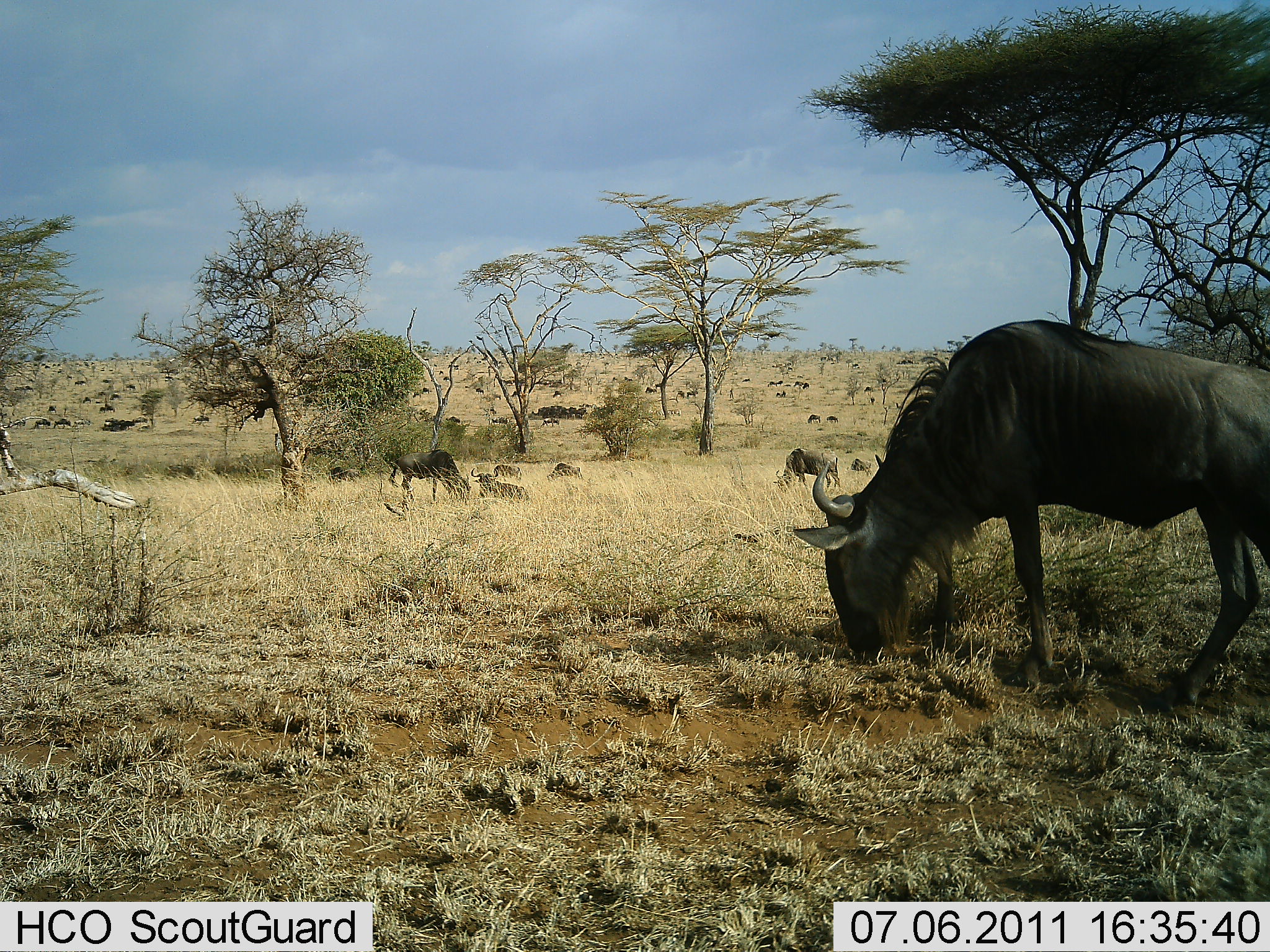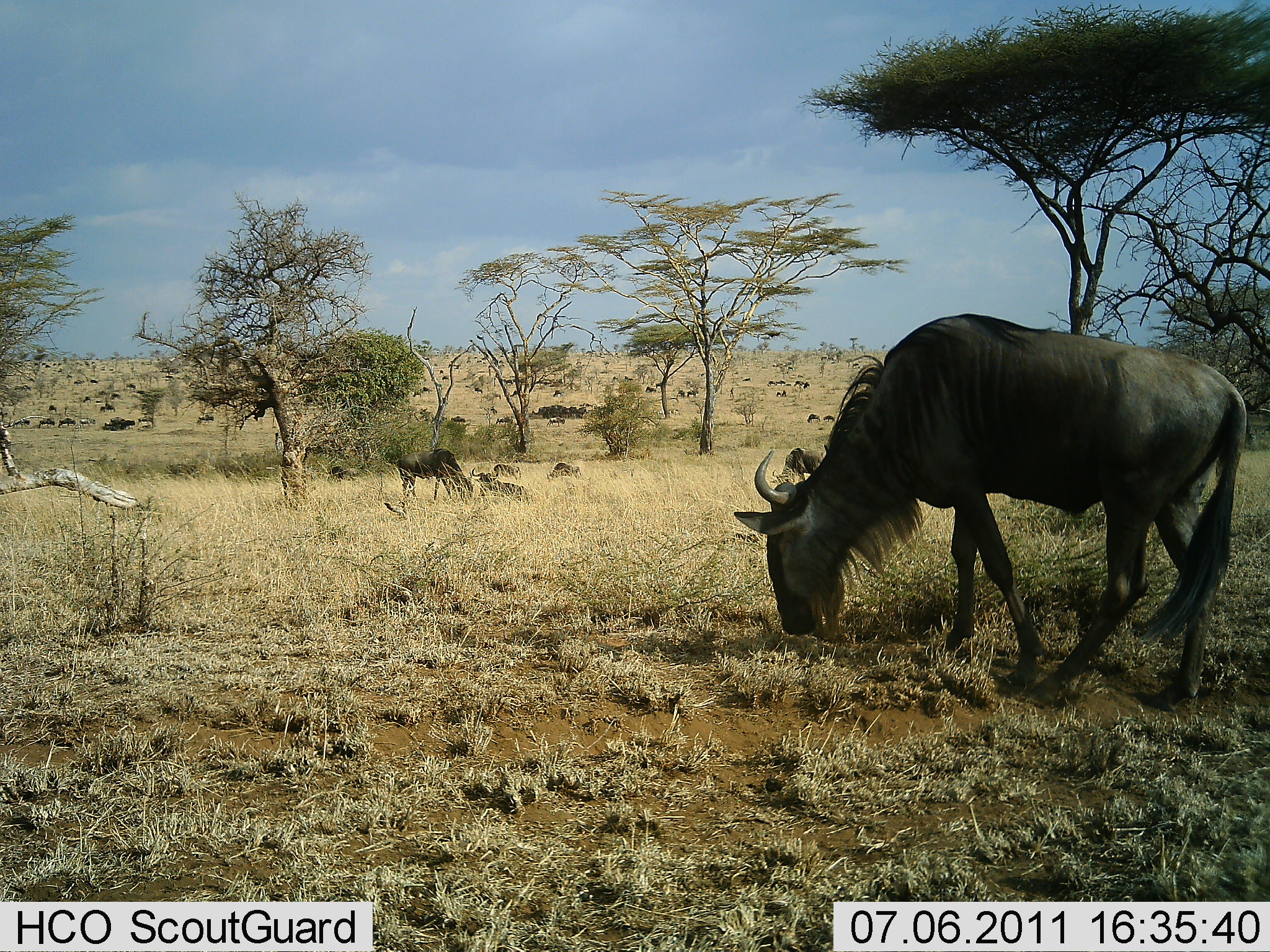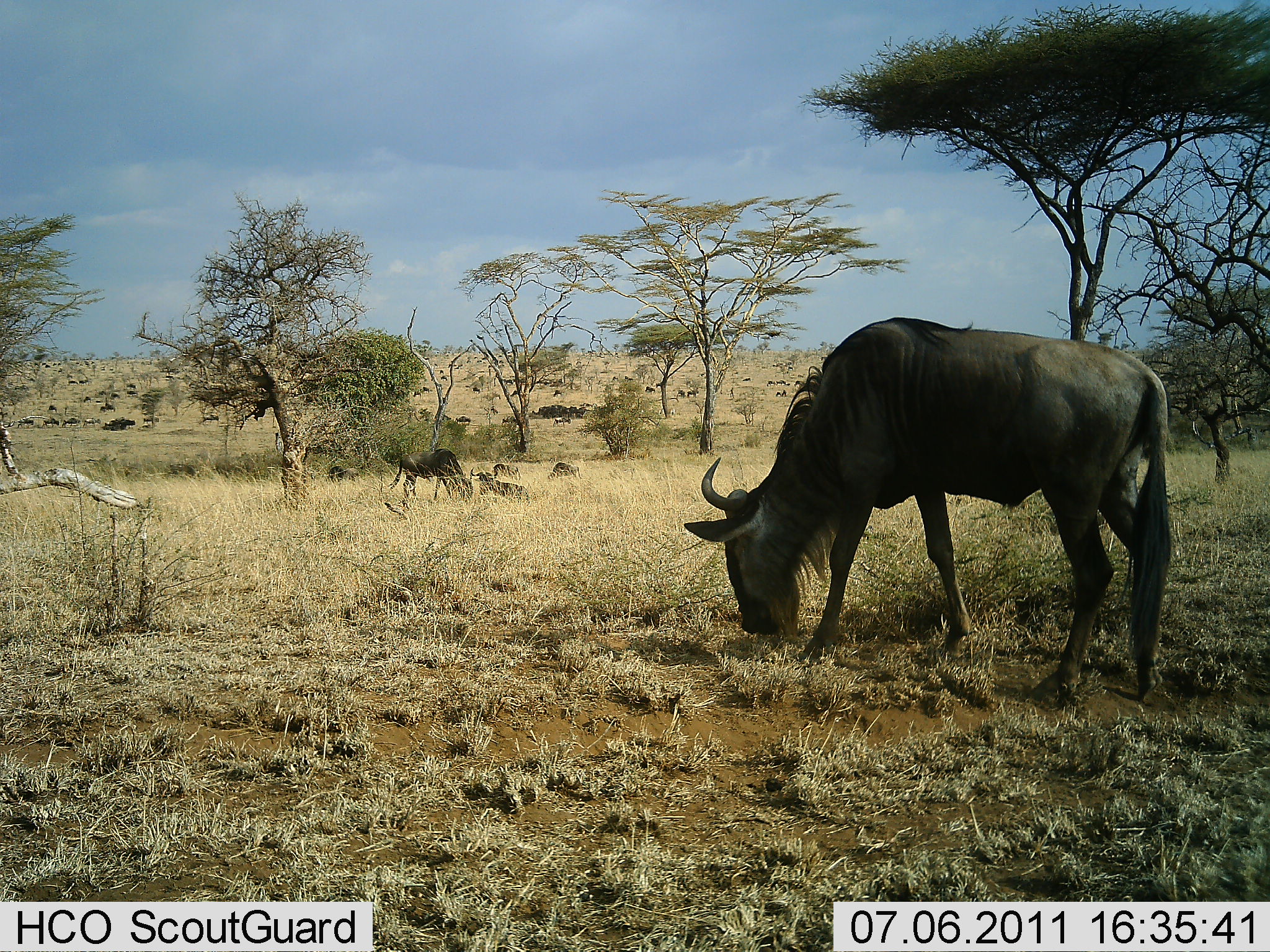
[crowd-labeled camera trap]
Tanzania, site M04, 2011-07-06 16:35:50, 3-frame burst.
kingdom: Animalia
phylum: Chordata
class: Mammalia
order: Artiodactyla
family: Bovidae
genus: Connochaetes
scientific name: Connochaetes taurinus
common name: blue wildebeest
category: wildebeest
Wildebeest (blue wildebeest) (Connochaetes taurinus), count 7. Behavior (volunteer vote fractions): standing 33%, resting 17%, moving 42%, interacting 8%. Young present (vote fraction): 0%. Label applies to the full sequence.